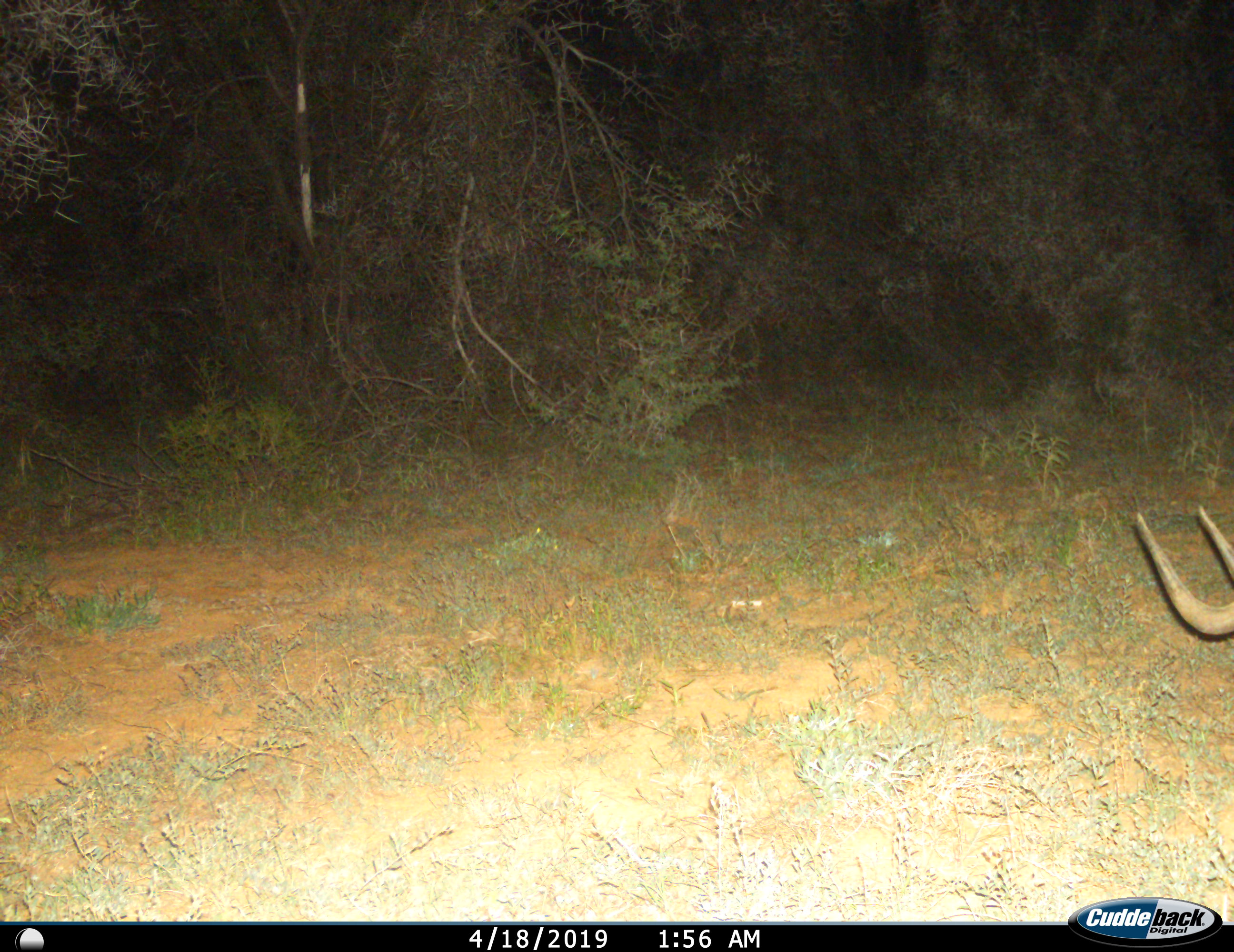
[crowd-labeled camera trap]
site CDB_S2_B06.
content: unidentified animal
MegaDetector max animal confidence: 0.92